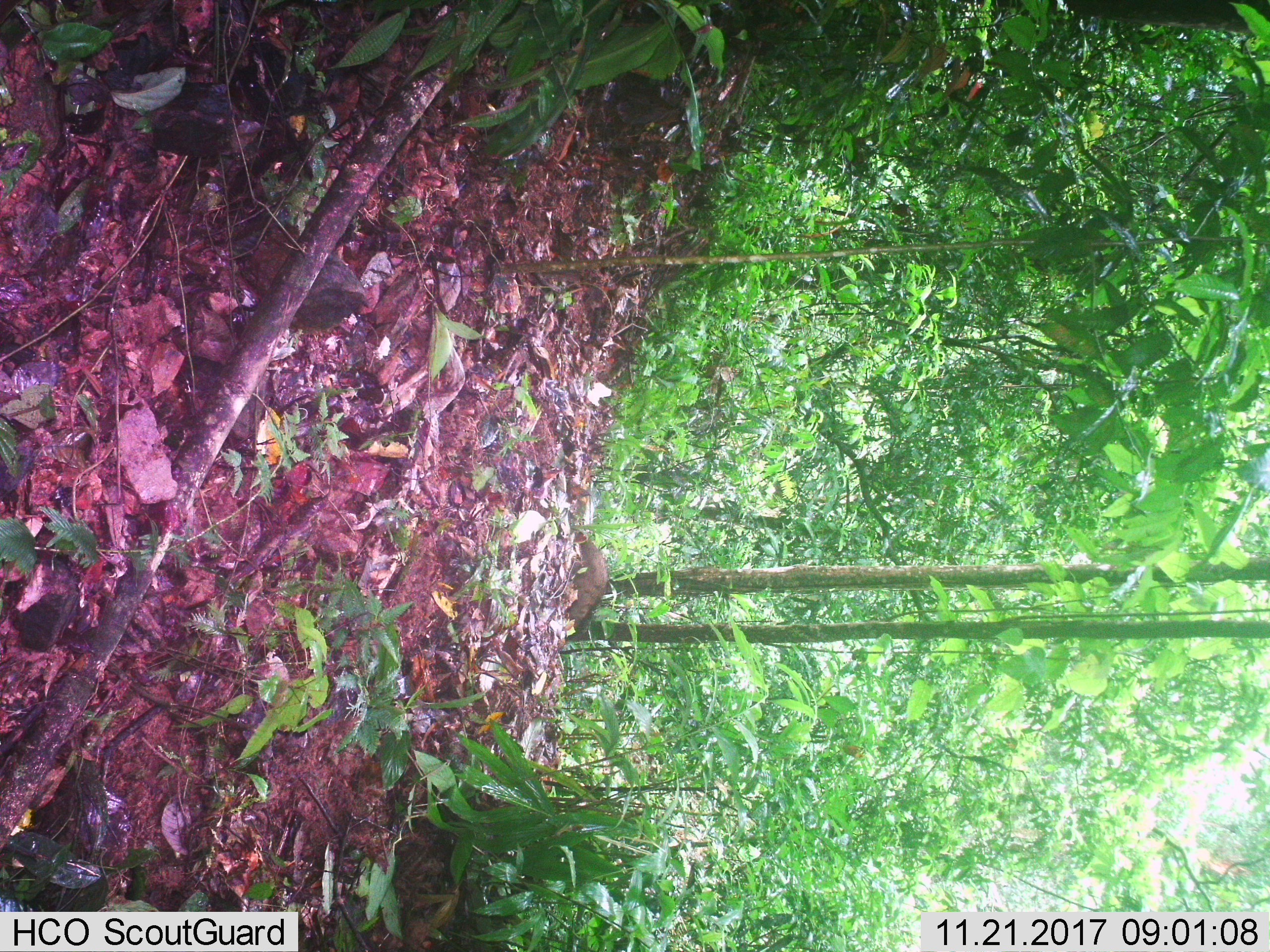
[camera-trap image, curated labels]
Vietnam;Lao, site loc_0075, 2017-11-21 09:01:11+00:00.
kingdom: Animalia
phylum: Chordata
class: Mammalia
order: Artiodactyla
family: Suidae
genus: Sus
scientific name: Sus scrofa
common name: eurasian wild pig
Eurasian wild pig (Sus scrofa). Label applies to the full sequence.